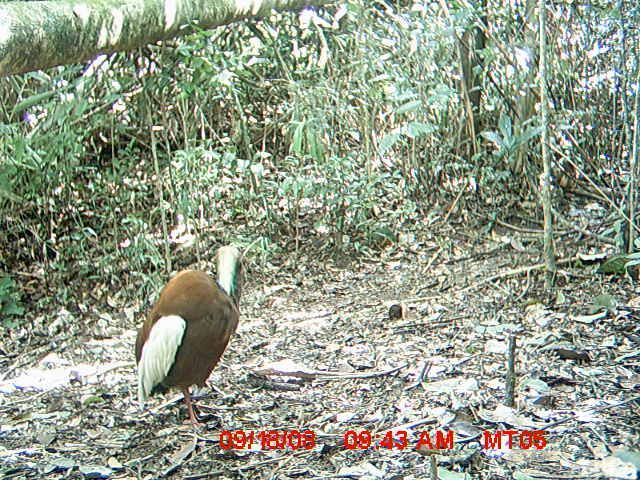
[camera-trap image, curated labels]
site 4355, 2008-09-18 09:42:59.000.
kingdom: Animalia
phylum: Chordata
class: Aves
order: Cuculiformes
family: Cuculidae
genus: Coua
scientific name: Coua serriana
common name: red-breasted coua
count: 2